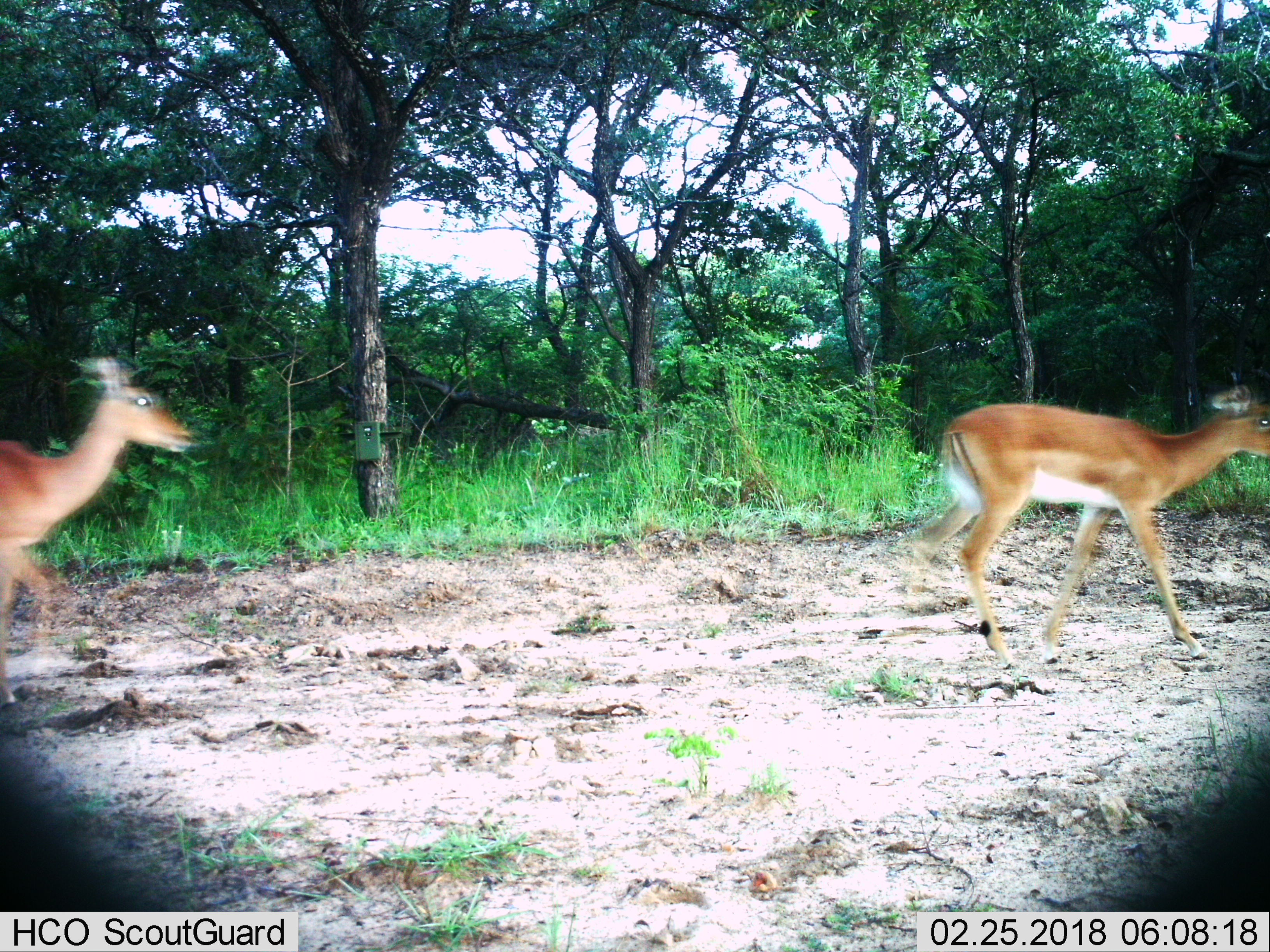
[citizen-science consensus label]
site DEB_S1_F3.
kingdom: Animalia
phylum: Chordata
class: Mammalia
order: Artiodactyla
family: Bovidae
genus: Aepyceros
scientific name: Aepyceros melampus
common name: impala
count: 2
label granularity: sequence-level